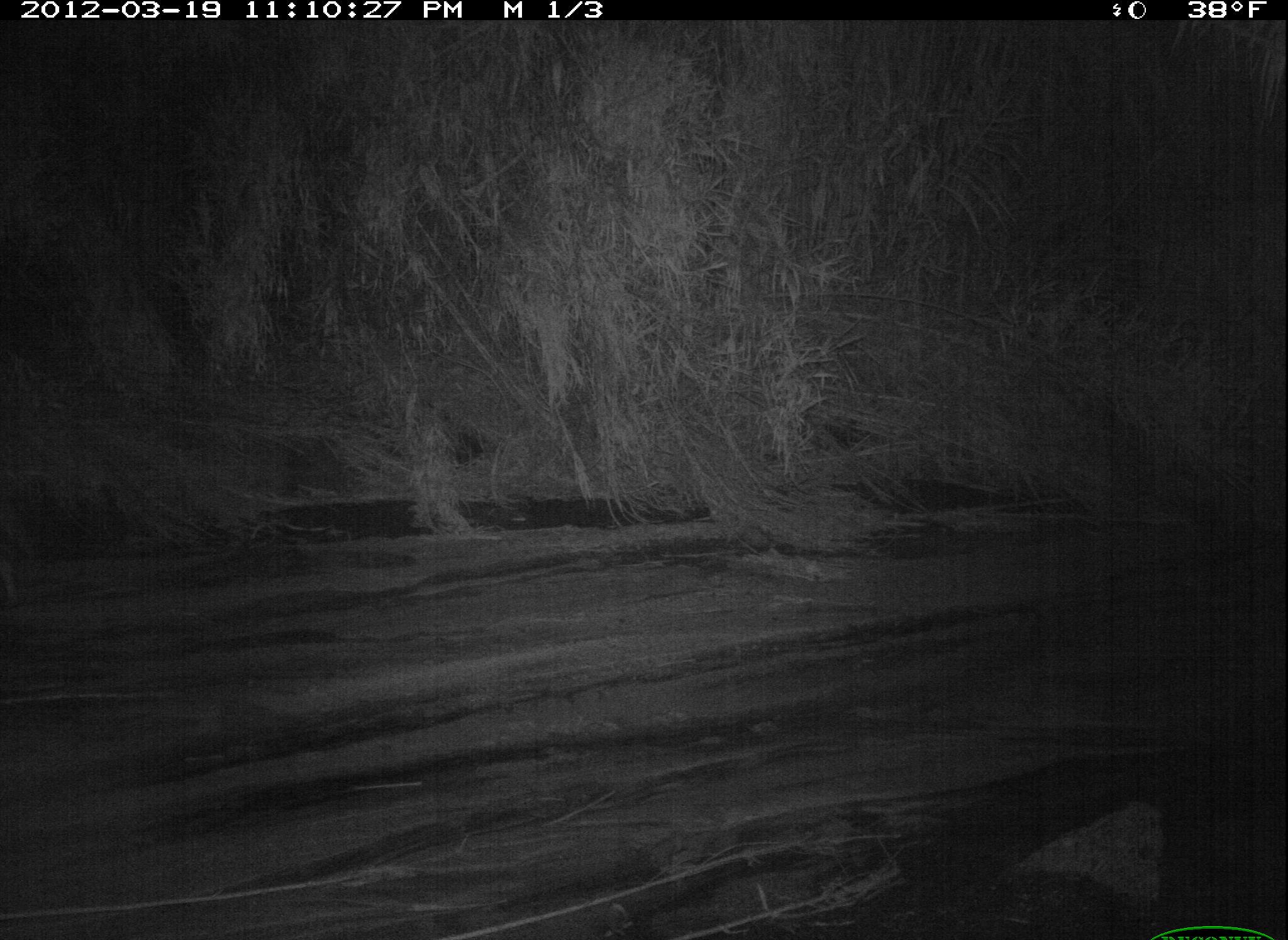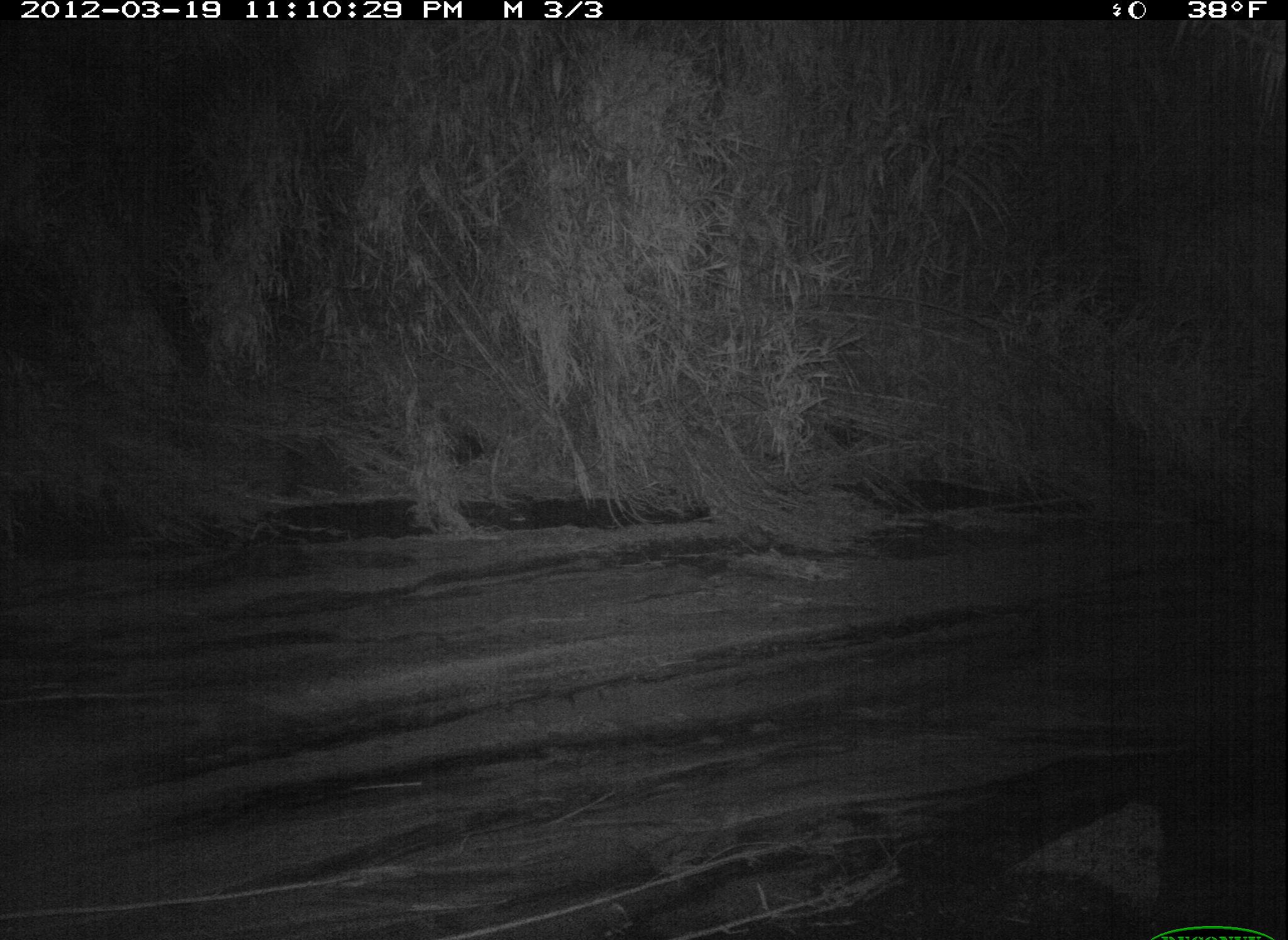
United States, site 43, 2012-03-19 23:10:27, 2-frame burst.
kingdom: Animalia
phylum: Chordata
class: Mammalia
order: Carnivora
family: Canidae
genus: Canis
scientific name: Canis latrans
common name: coyote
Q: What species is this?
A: Coyote (Canis latrans).